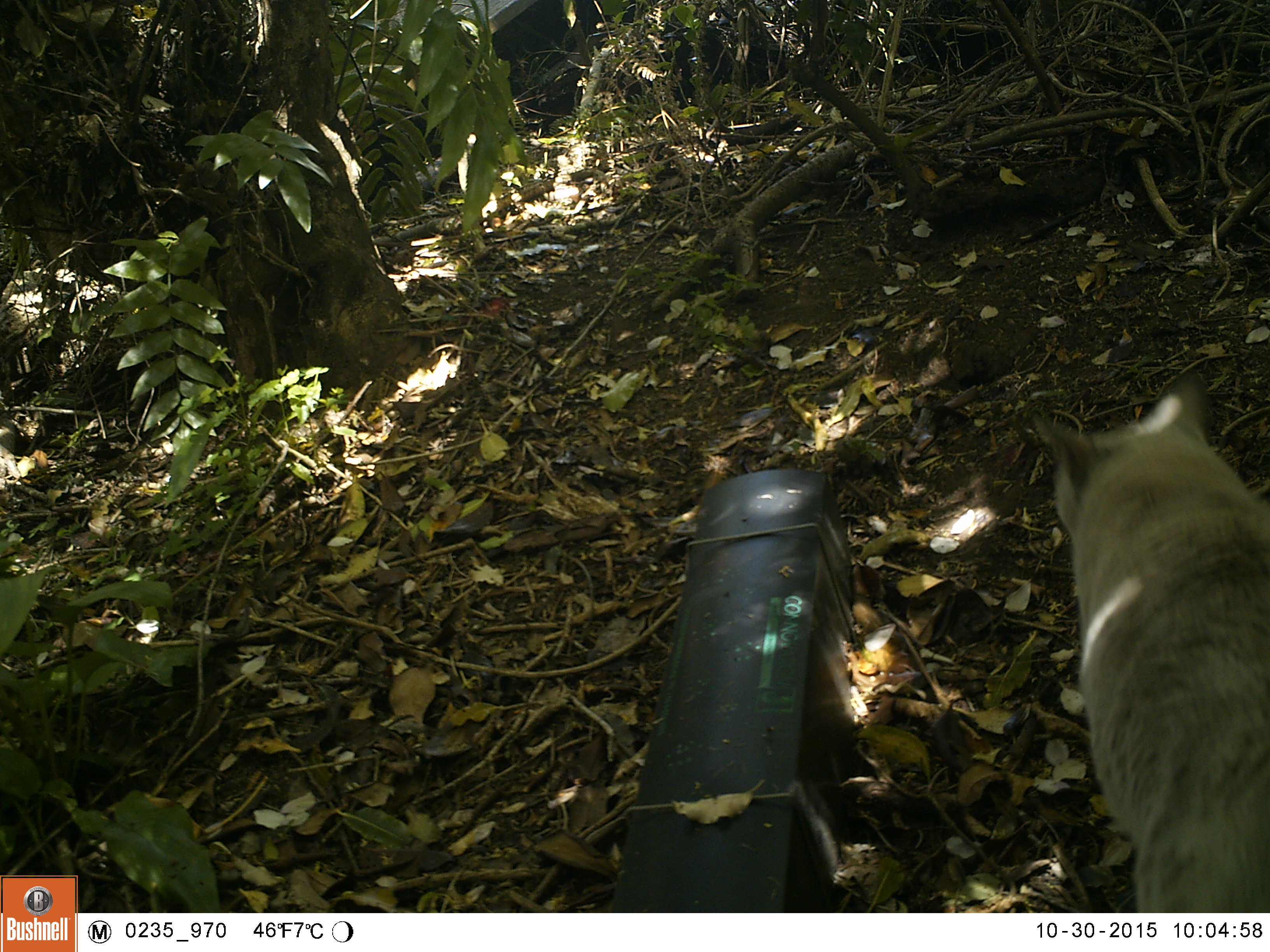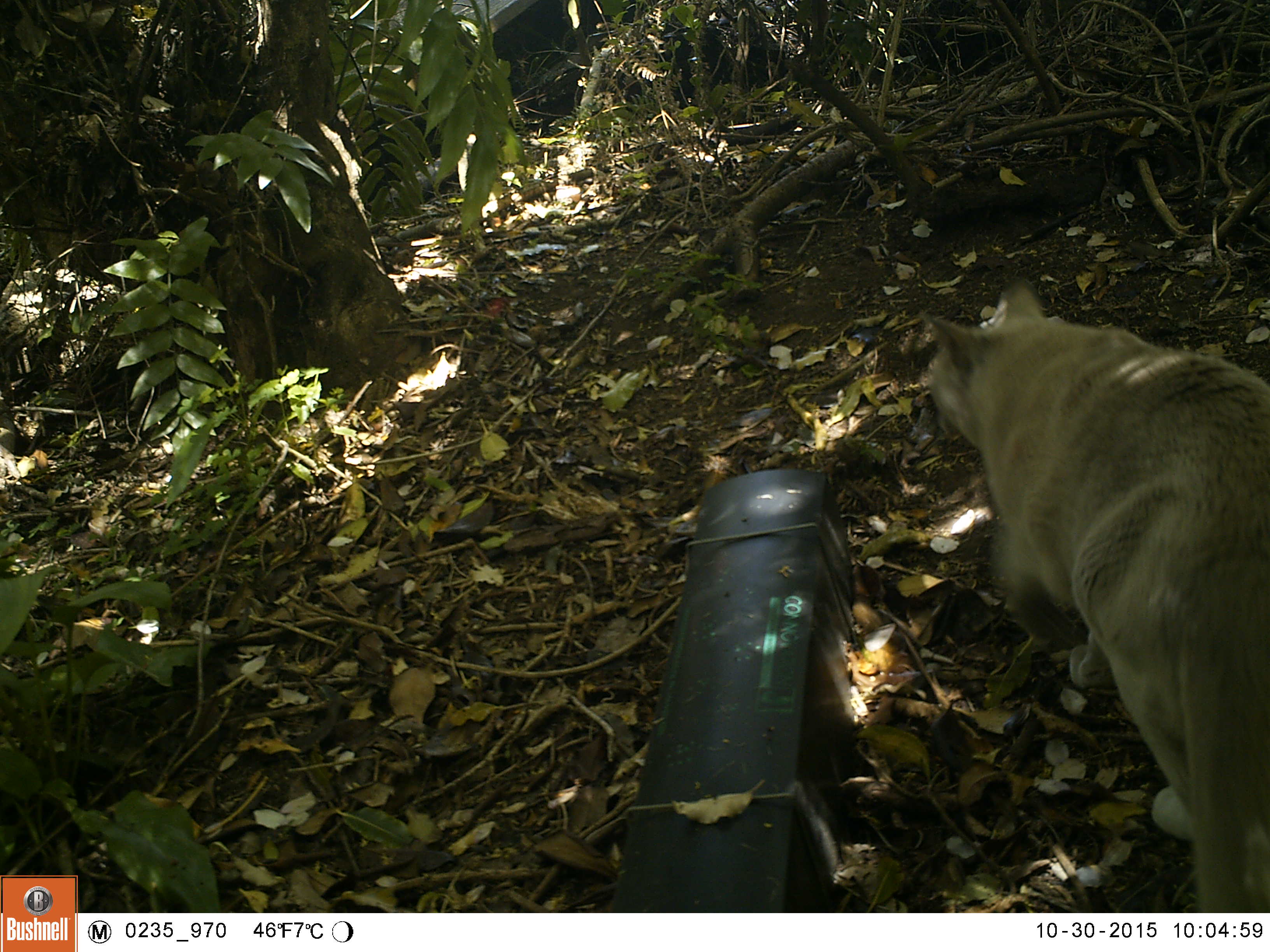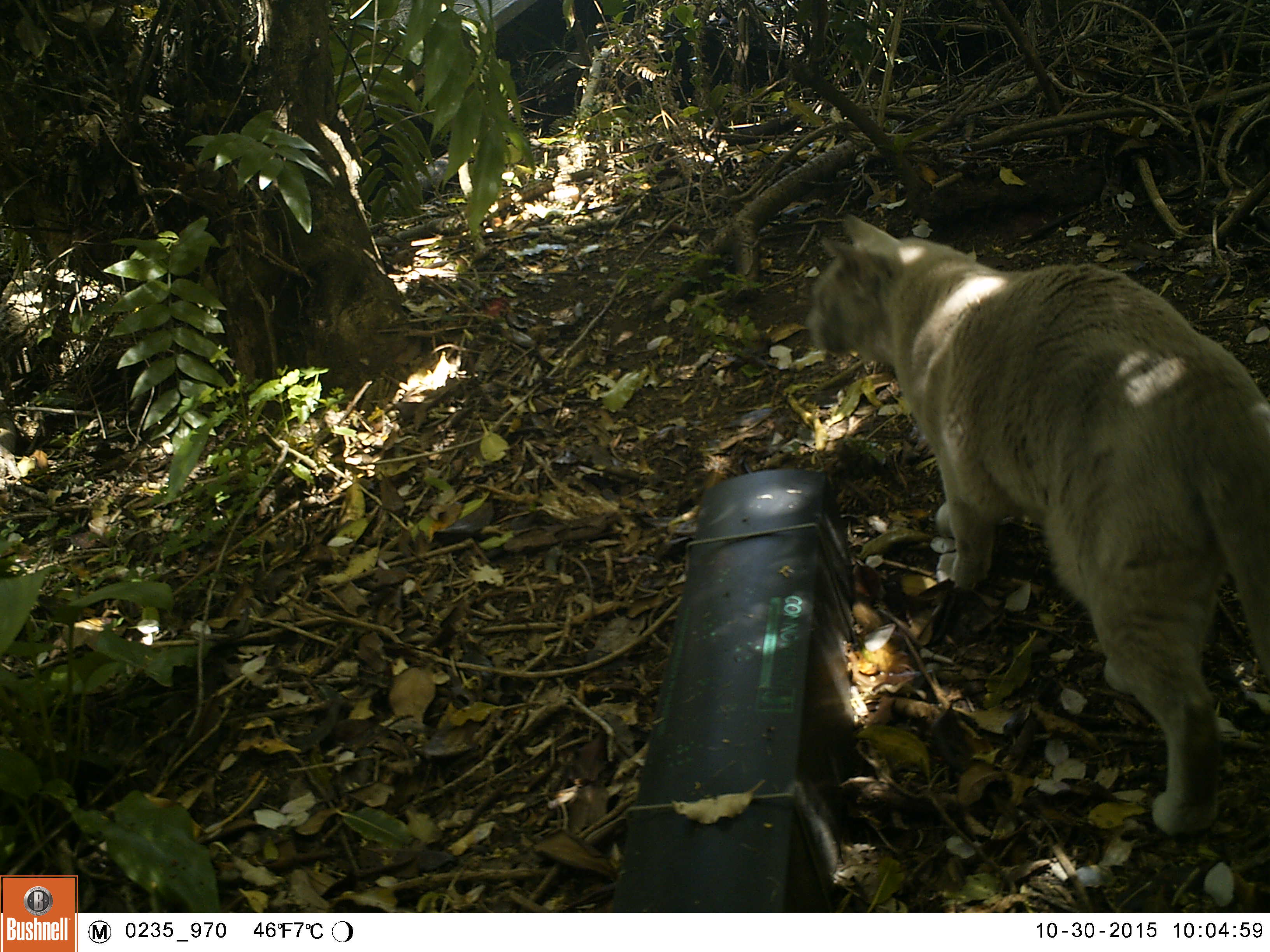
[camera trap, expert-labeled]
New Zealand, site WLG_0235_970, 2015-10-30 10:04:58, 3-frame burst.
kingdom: Animalia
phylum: Chordata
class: Mammalia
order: Carnivora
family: Felidae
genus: Felis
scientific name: Felis catus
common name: domestic cat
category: cat